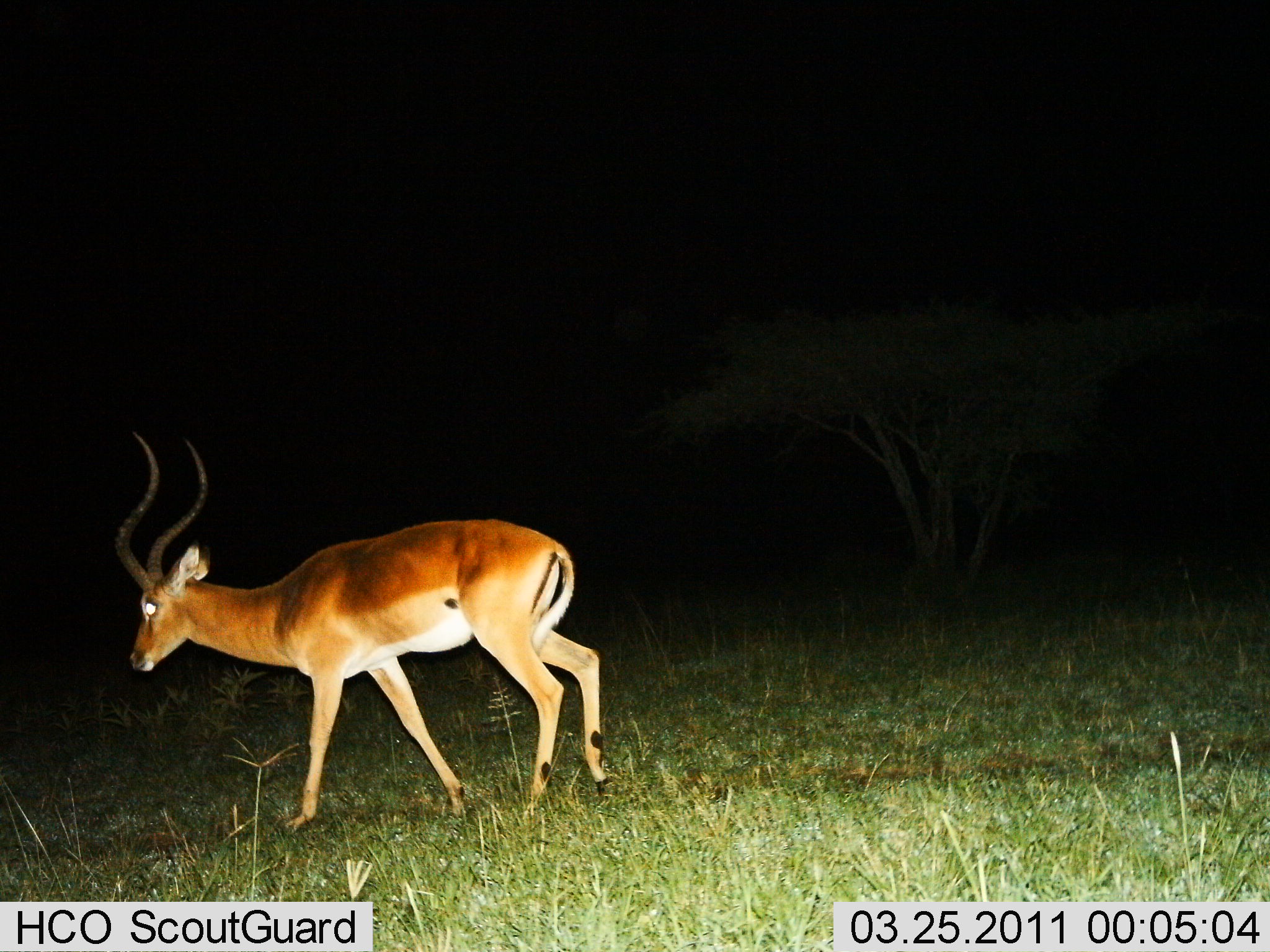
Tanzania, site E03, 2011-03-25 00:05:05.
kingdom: Animalia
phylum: Chordata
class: Mammalia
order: Artiodactyla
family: Bovidae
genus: Aepyceros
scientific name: Aepyceros melampus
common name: impala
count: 1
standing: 36%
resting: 0%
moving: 86%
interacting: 0%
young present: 0%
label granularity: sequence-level